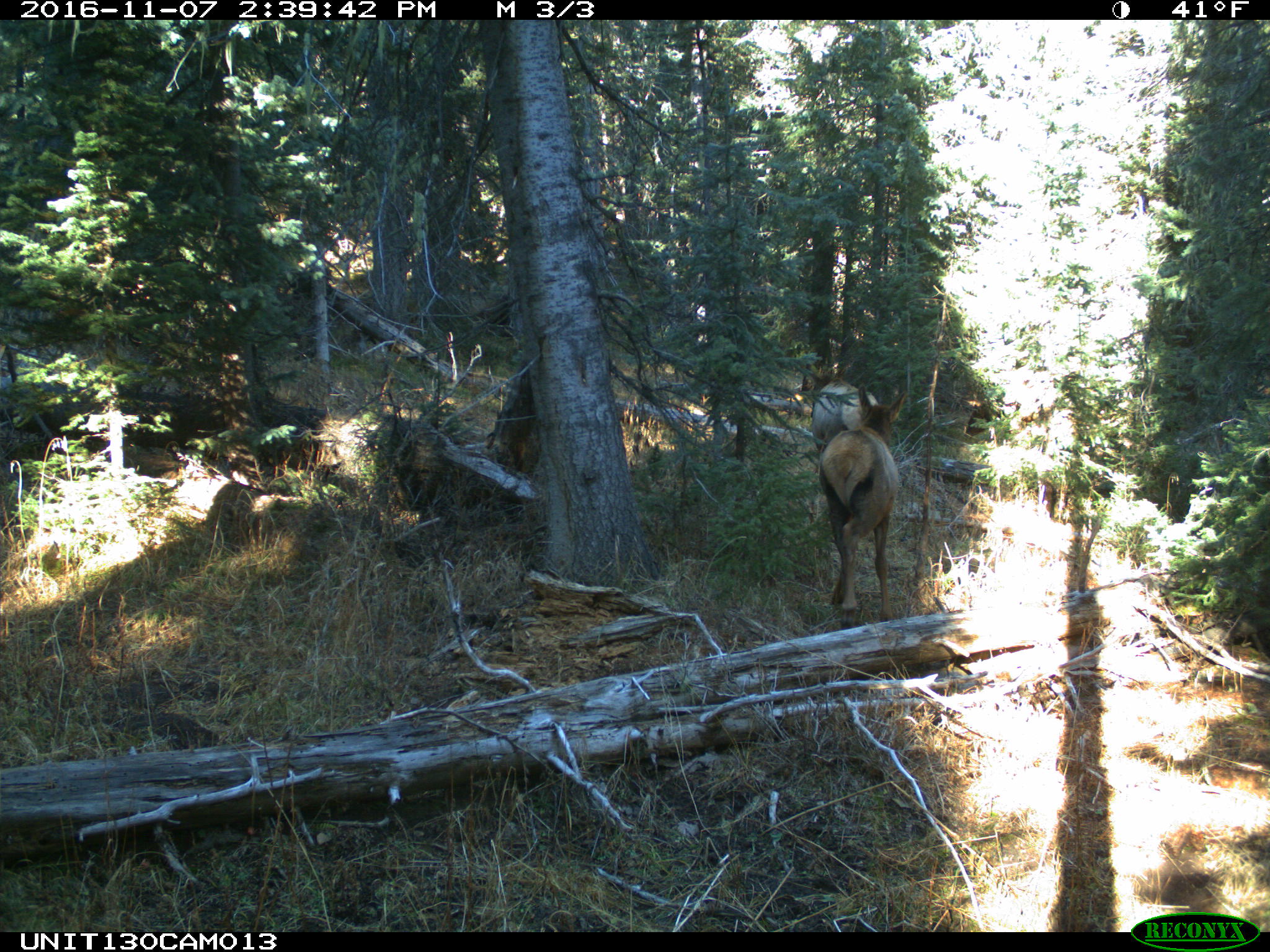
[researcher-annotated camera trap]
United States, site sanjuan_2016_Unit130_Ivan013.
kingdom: Animalia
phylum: Chordata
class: Mammalia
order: Artiodactyla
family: Cervidae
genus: Cervus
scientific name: Cervus elaphus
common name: red deer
Cervus elaphus (red deer).